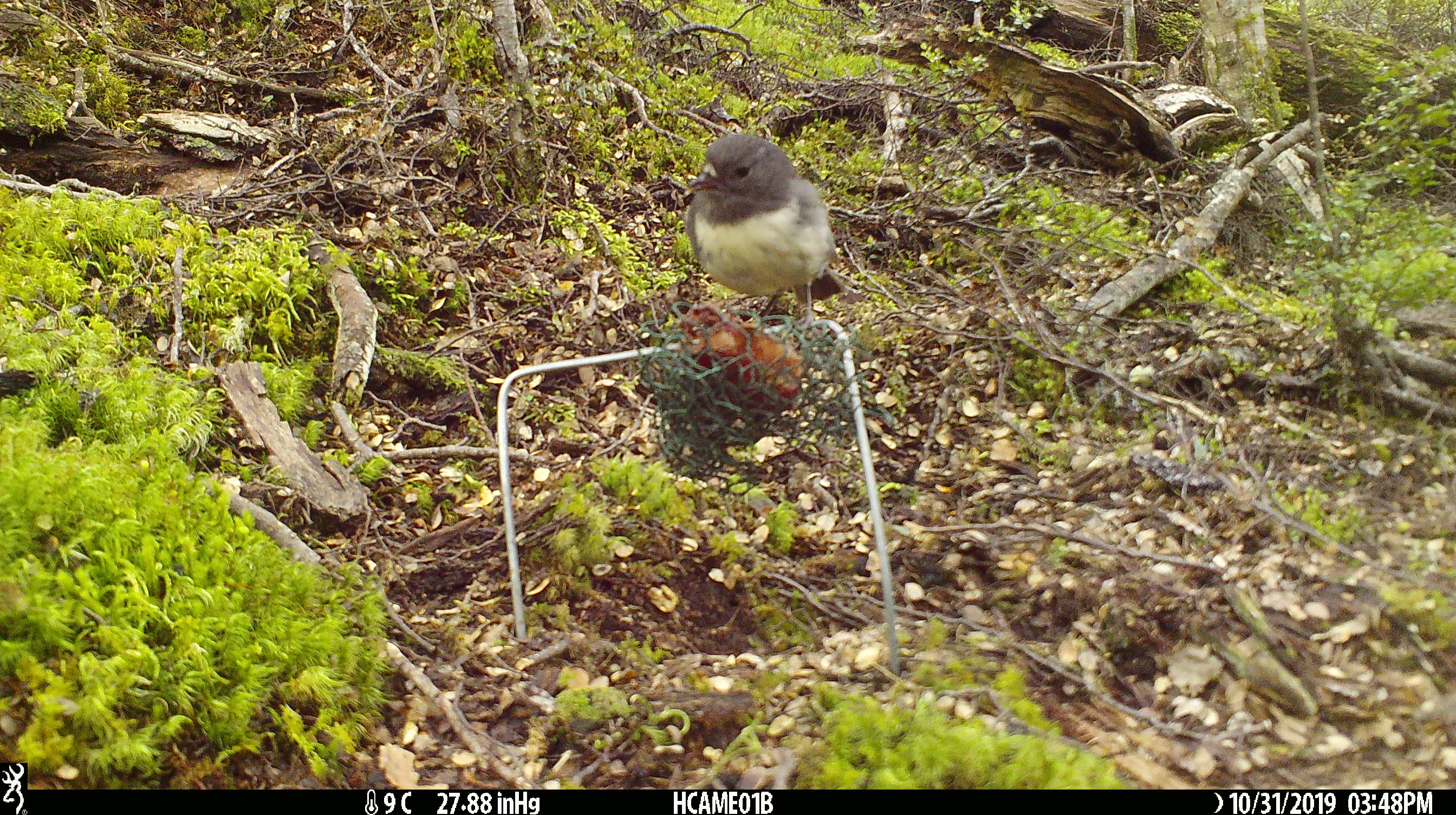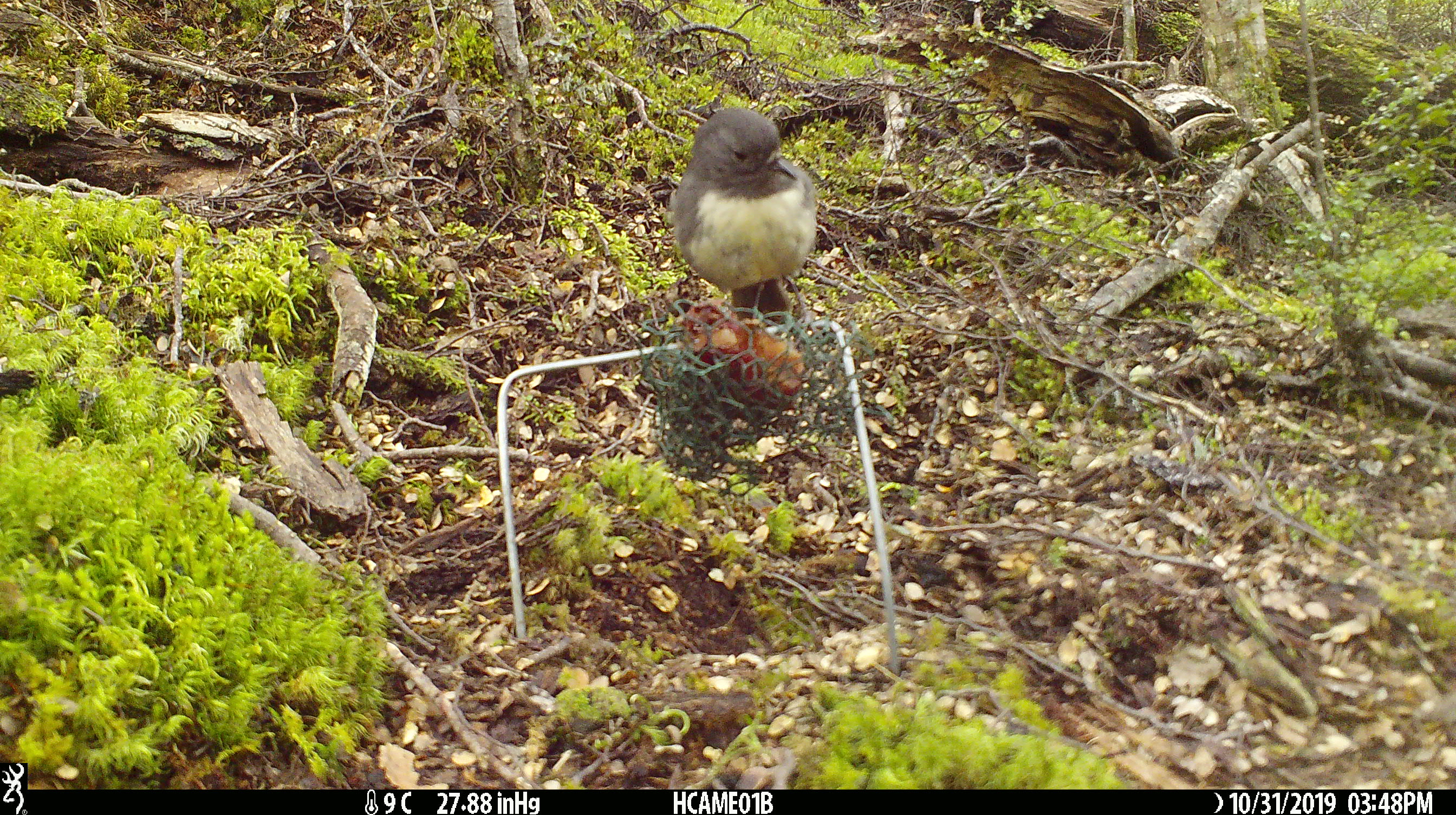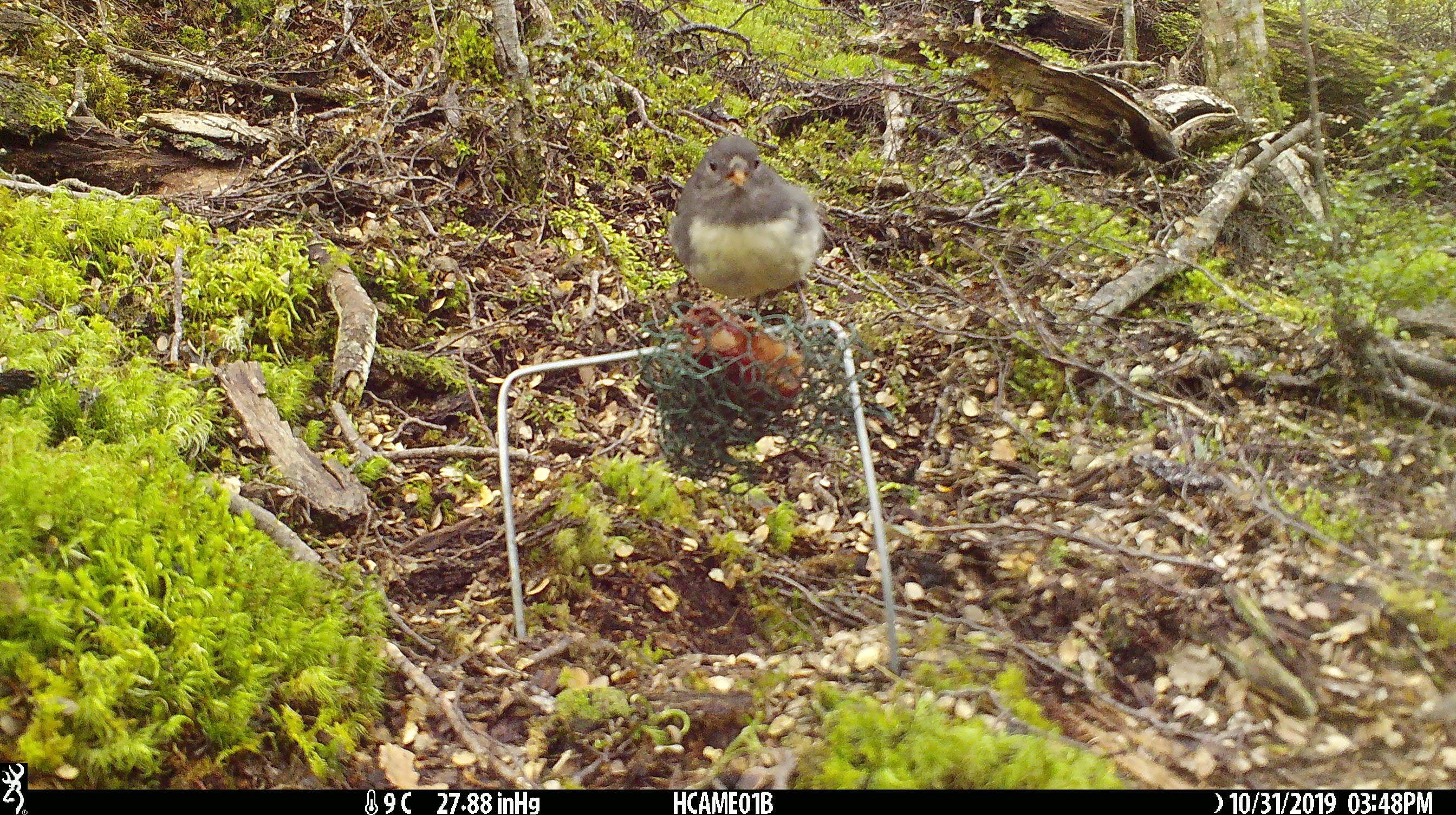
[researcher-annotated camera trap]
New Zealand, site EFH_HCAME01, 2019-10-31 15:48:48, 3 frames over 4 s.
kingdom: Animalia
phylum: Chordata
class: Aves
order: Passeriformes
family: Petroicidae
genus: Petroica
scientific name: Petroica australis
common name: new zealand robin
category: robin